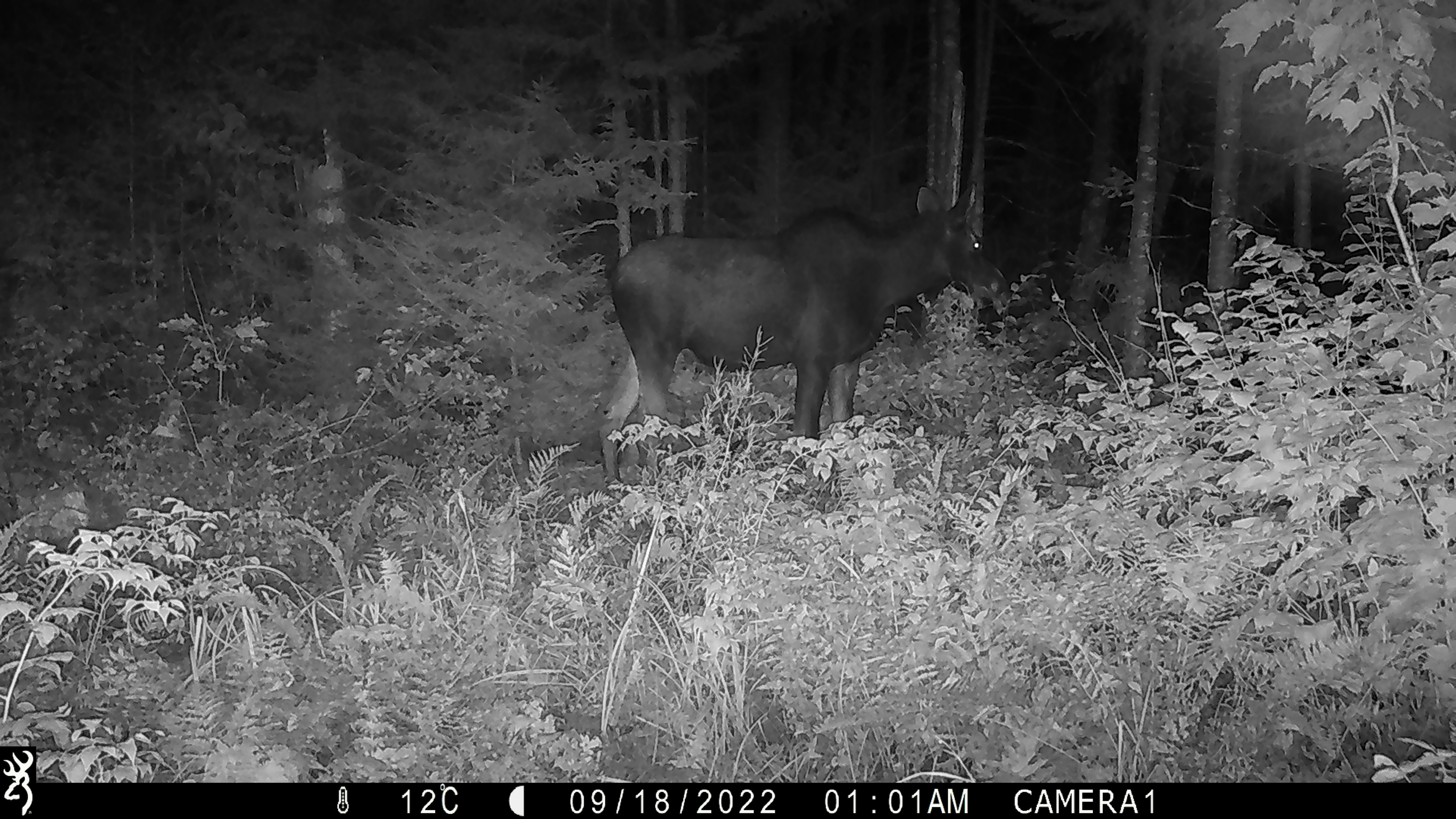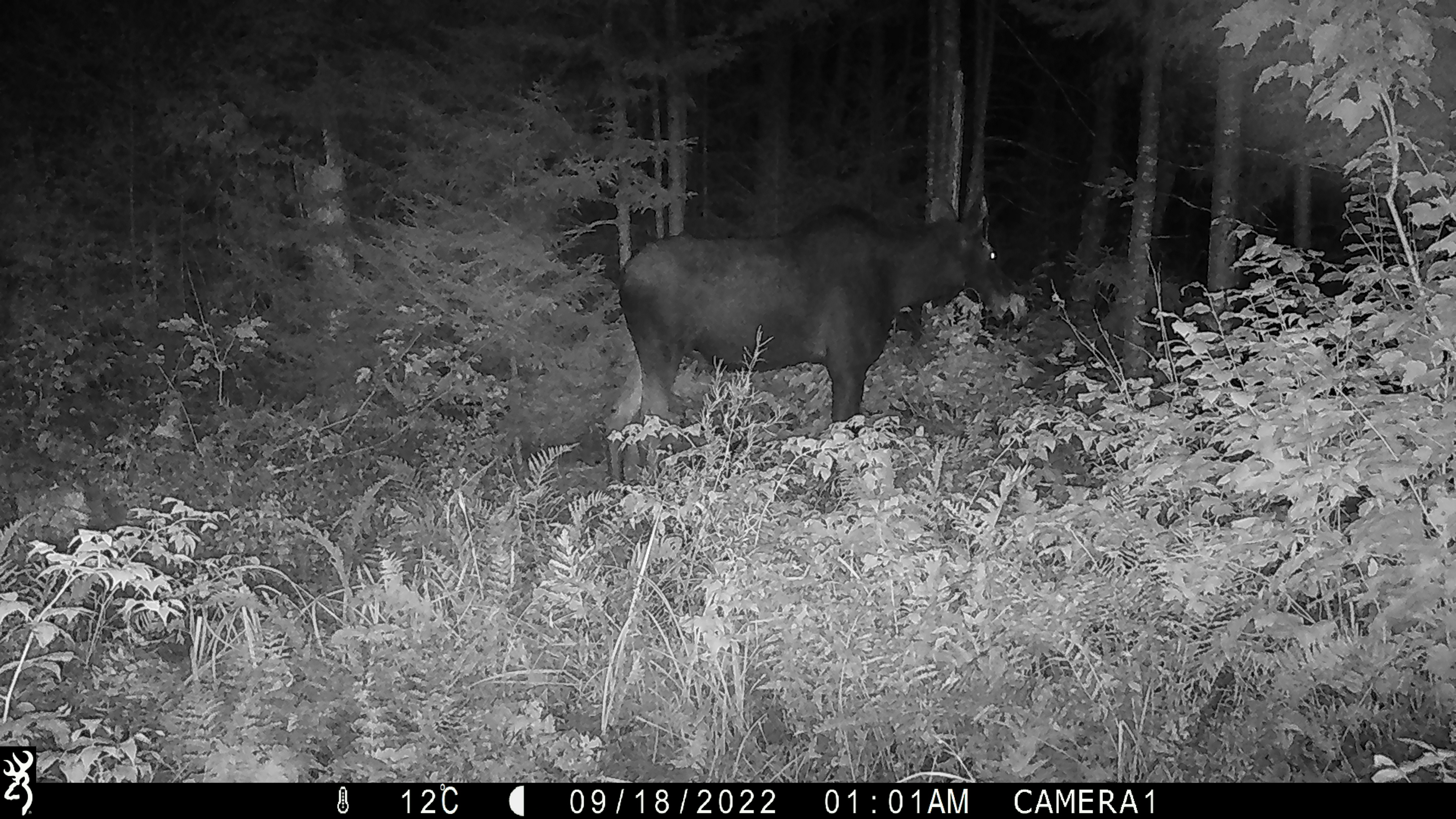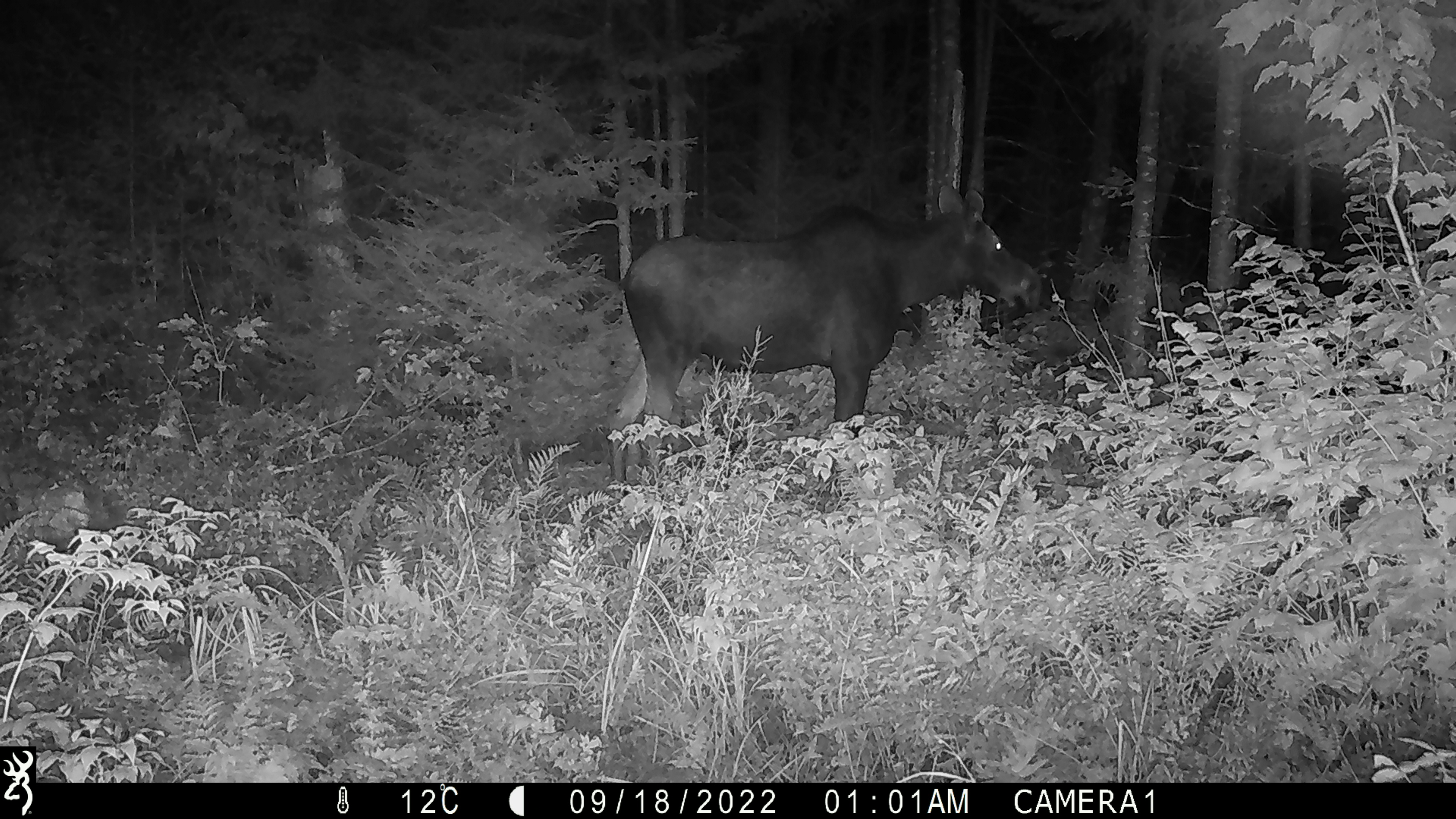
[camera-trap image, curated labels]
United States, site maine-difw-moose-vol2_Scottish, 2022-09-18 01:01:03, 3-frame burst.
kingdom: Animalia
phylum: Chordata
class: Mammalia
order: Artiodactyla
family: Cervidae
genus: Alces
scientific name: Alces alces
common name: moose